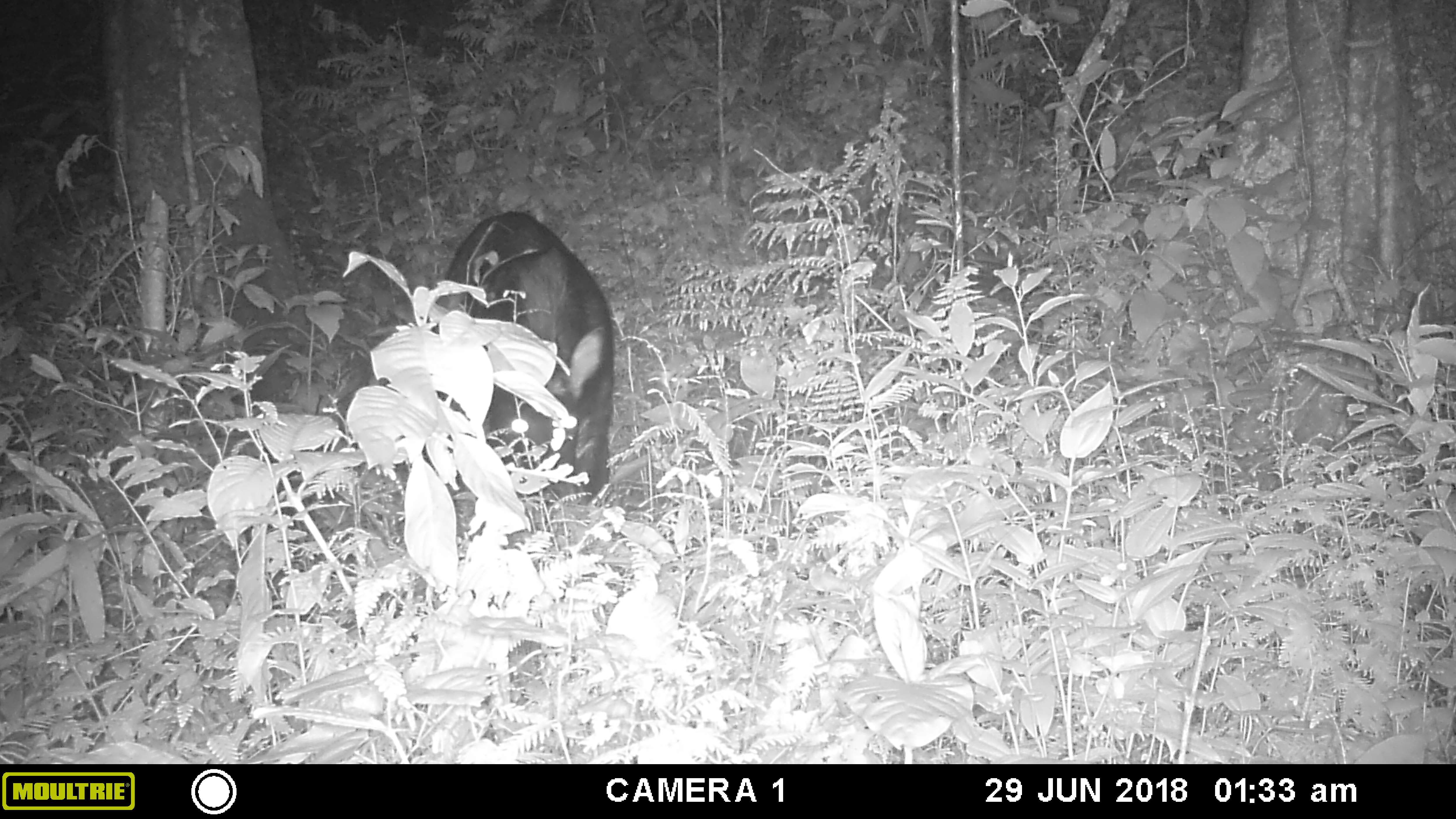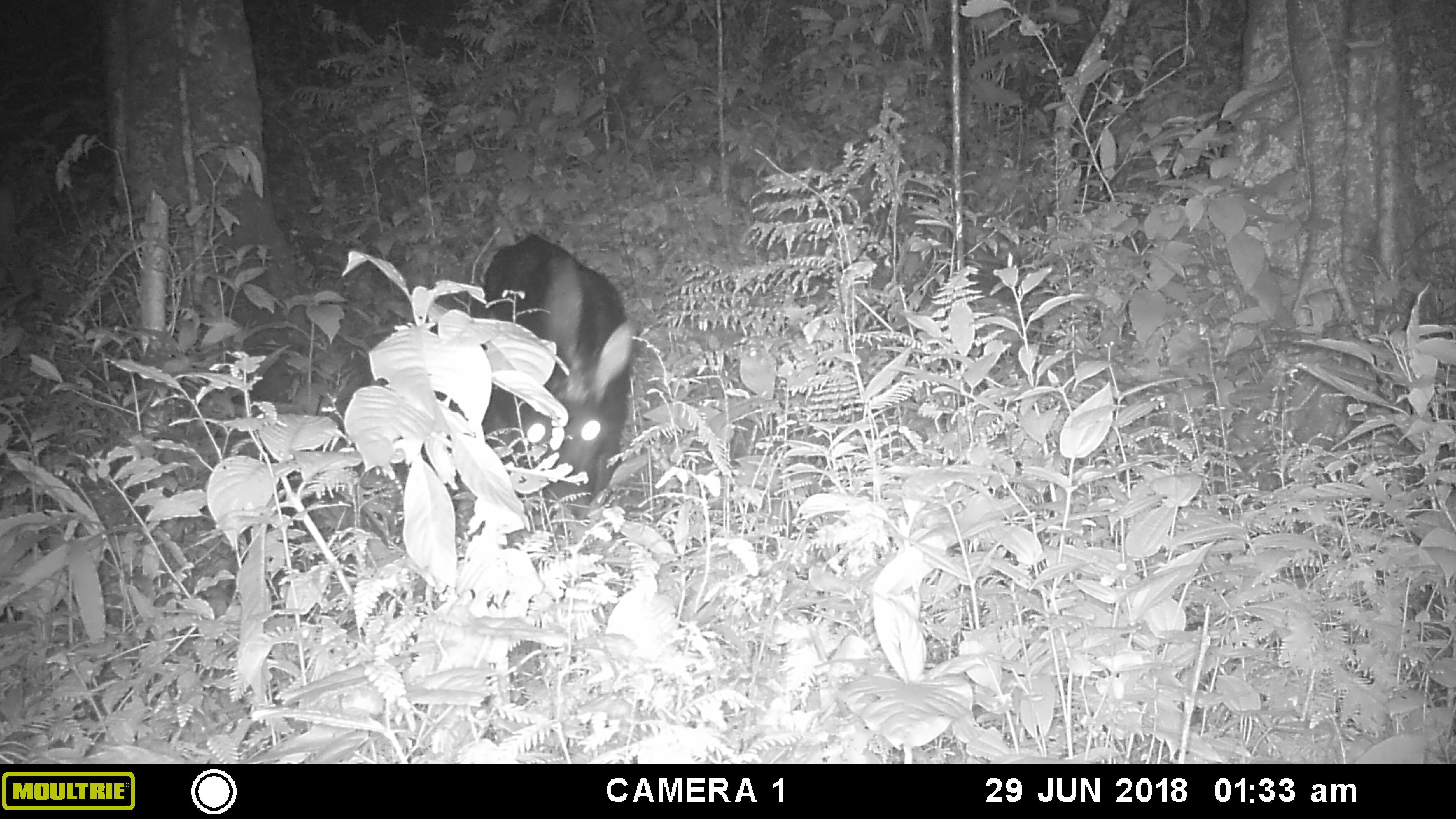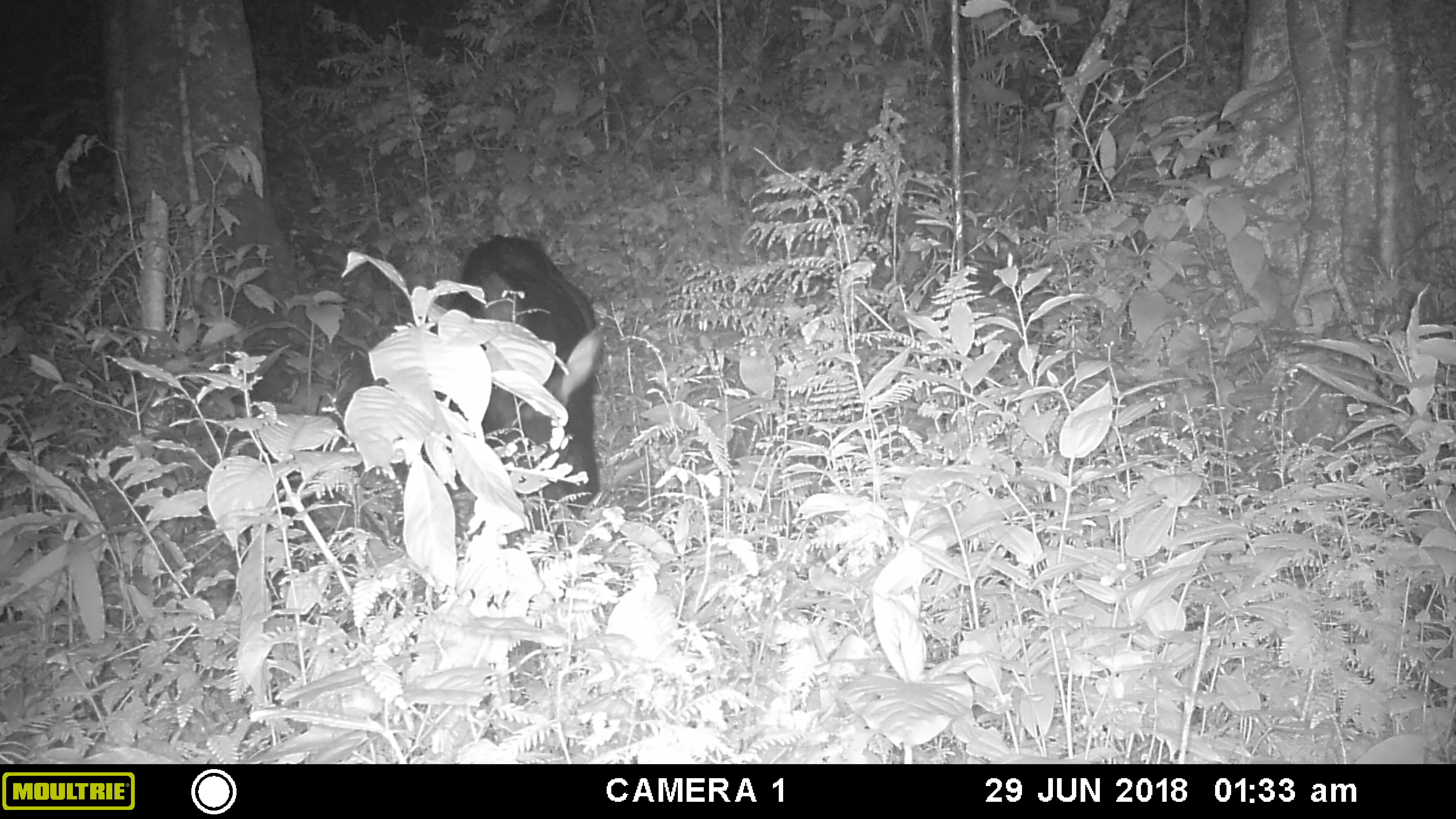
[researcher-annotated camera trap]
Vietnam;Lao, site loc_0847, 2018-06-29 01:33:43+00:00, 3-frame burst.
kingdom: Animalia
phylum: Chordata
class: Mammalia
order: Artiodactyla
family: Bovidae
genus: Capricornis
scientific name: Capricornis sumatraensis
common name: chinese serow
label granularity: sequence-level